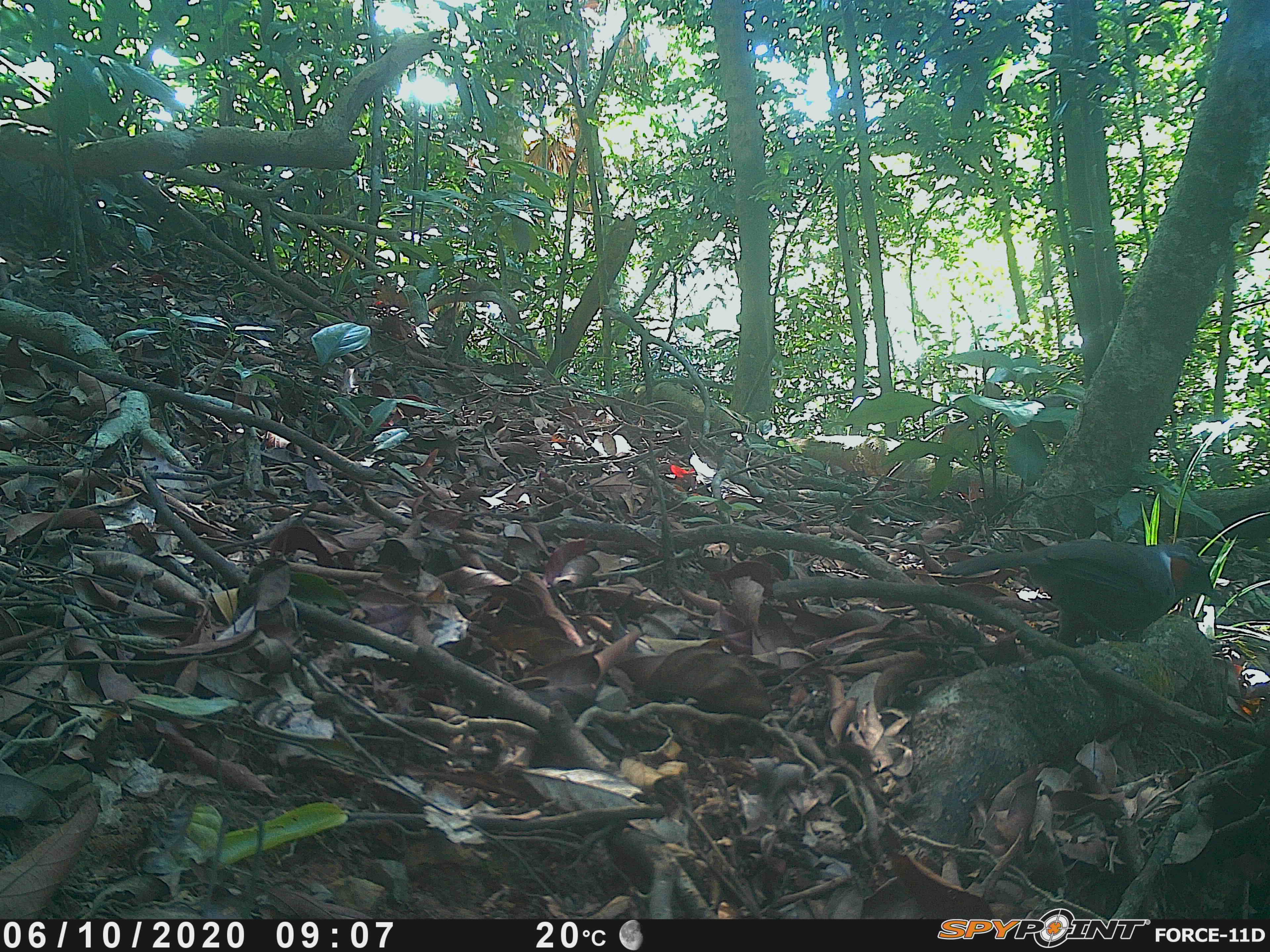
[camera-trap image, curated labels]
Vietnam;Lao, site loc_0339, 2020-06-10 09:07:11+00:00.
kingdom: Animalia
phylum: Chordata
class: Aves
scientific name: Aves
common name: bird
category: unidentified bird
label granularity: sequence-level